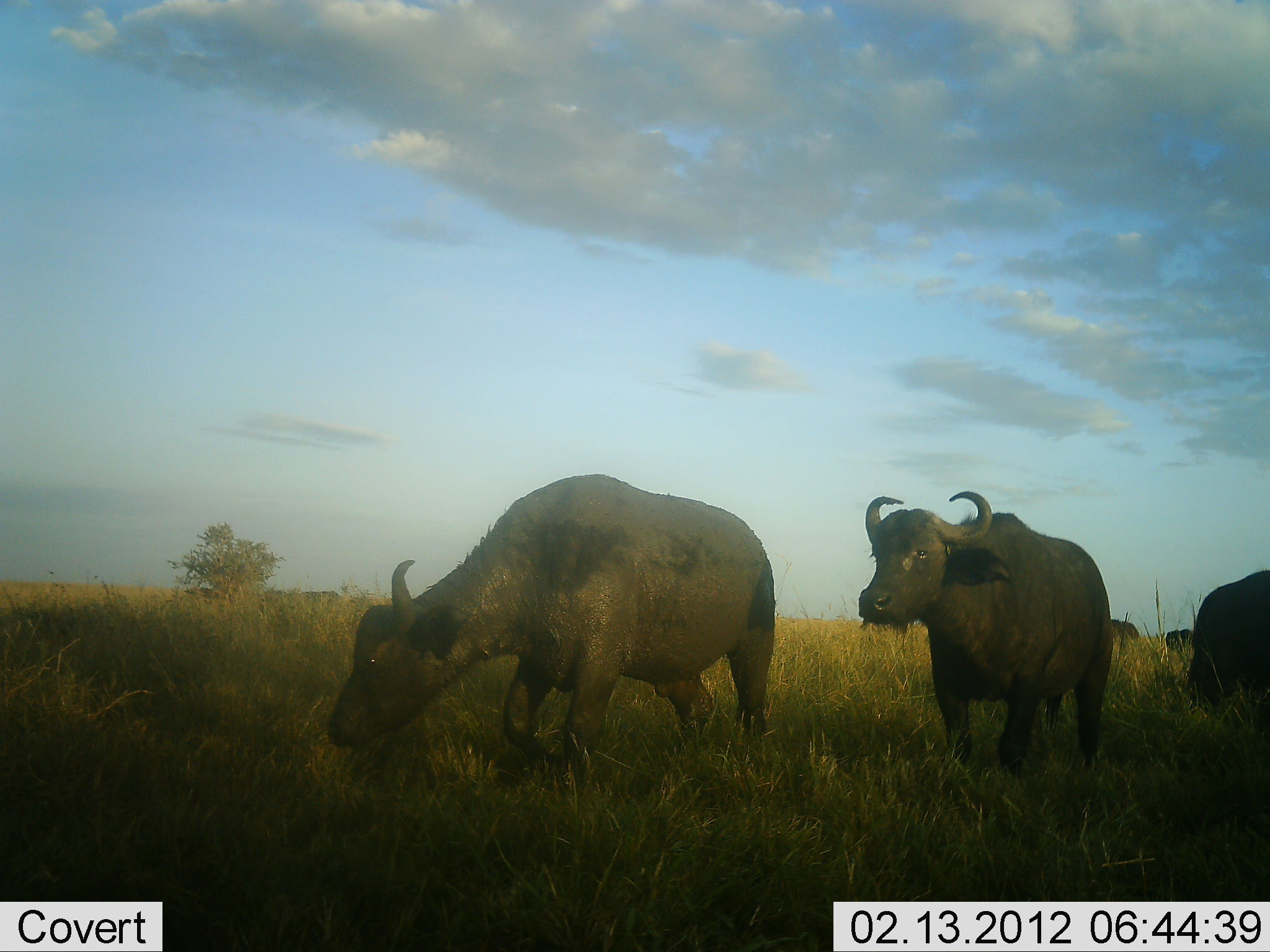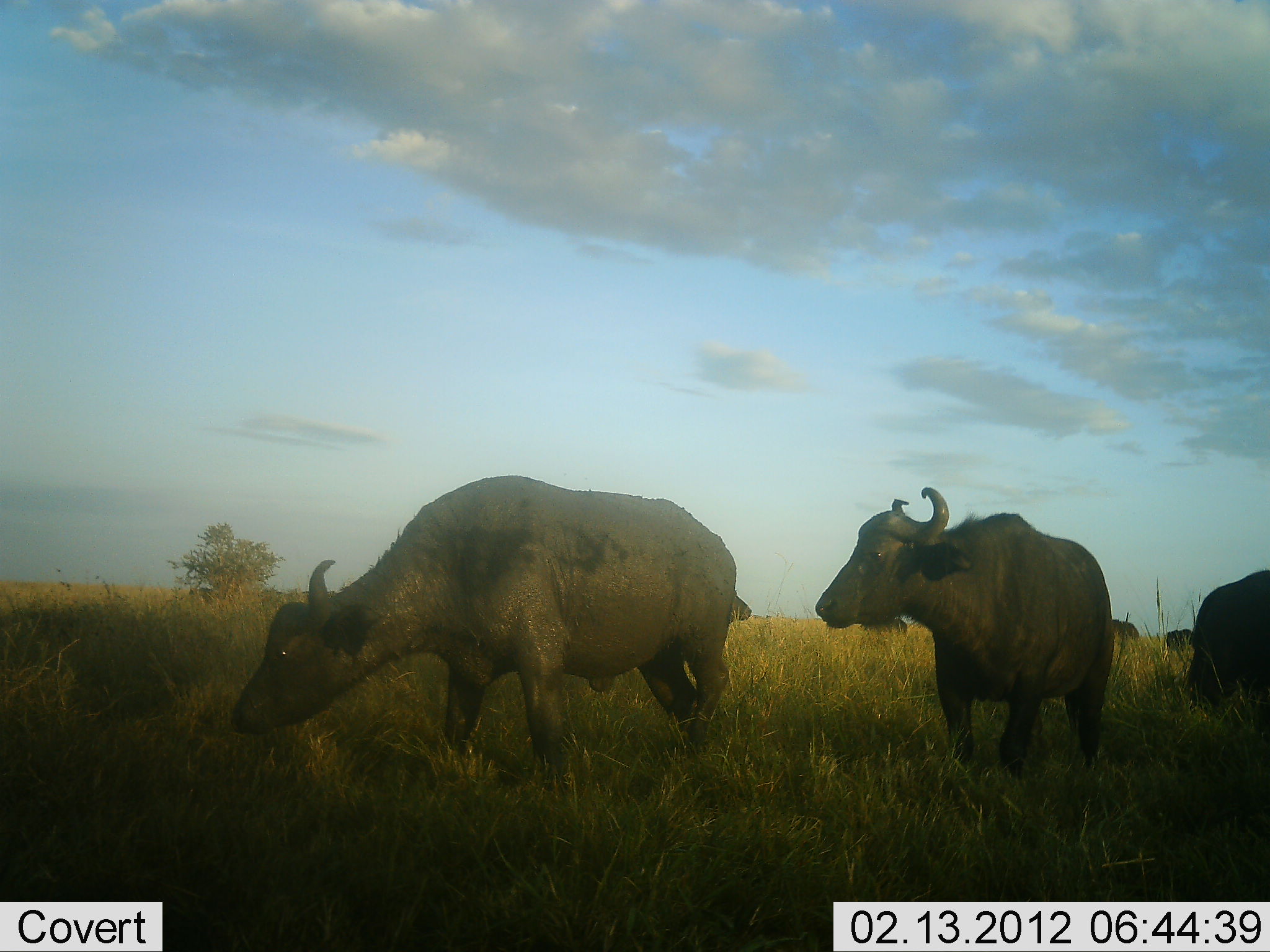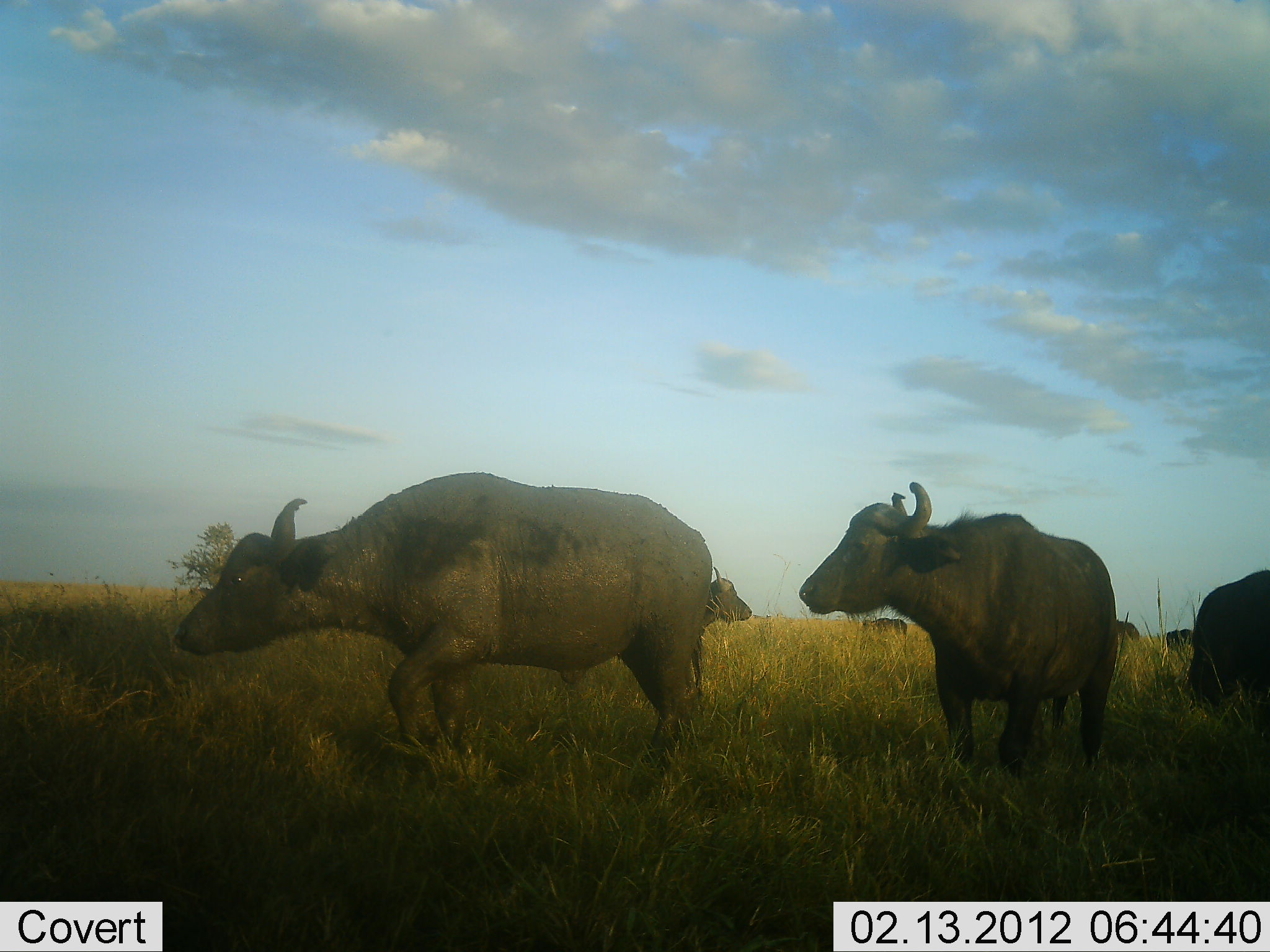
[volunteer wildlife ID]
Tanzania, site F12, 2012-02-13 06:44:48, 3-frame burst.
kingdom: Animalia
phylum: Chordata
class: Mammalia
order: Artiodactyla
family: Bovidae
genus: Syncerus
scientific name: Syncerus caffer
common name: cape buffalo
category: buffalo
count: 6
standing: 69%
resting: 3%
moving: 55%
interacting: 0%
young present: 0%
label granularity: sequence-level